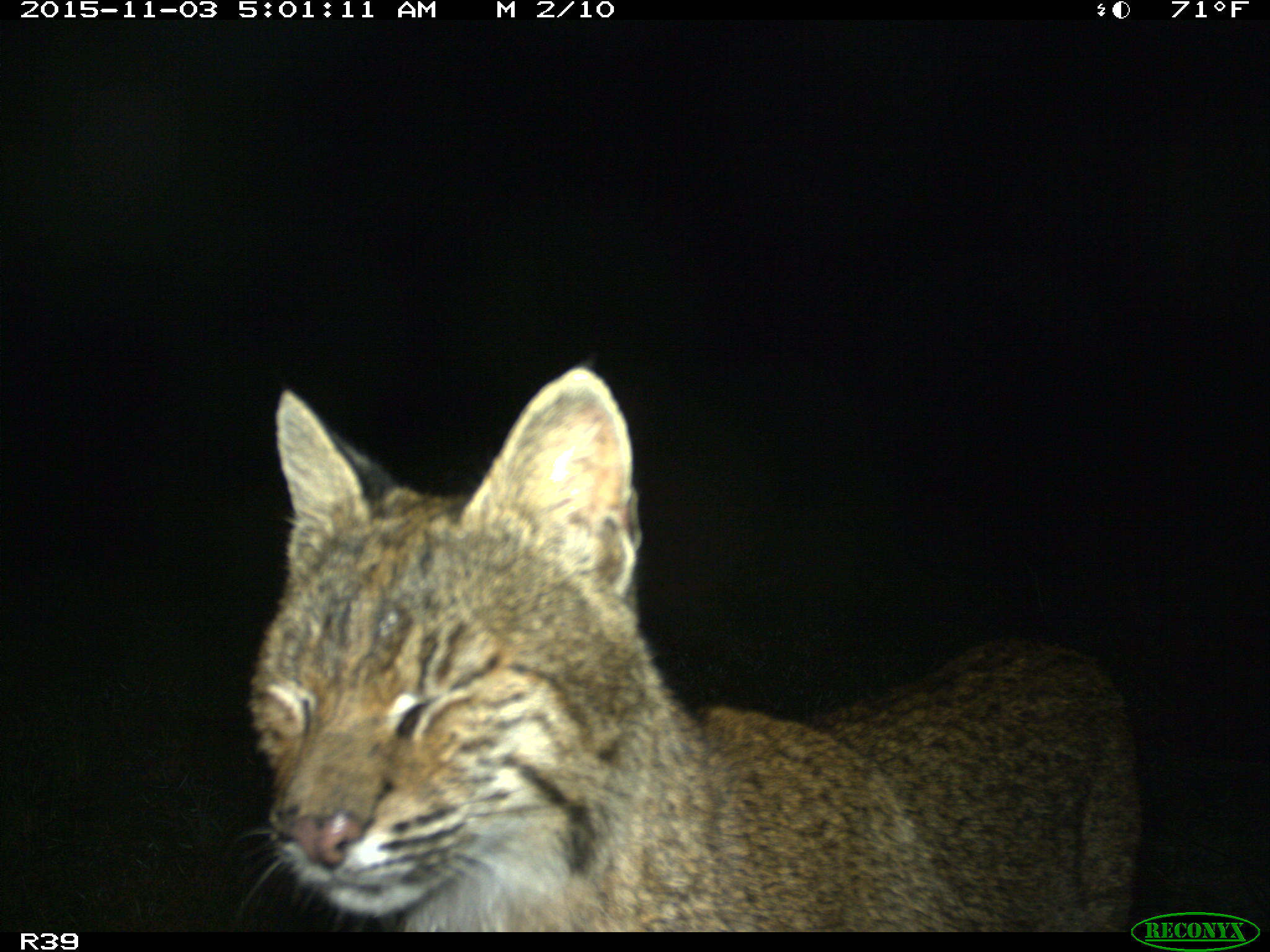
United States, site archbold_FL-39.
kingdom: Animalia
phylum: Chordata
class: Mammalia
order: Carnivora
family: Felidae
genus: Lynx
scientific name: Lynx rufus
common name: bobcat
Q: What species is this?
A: Lynx rufus (bobcat).